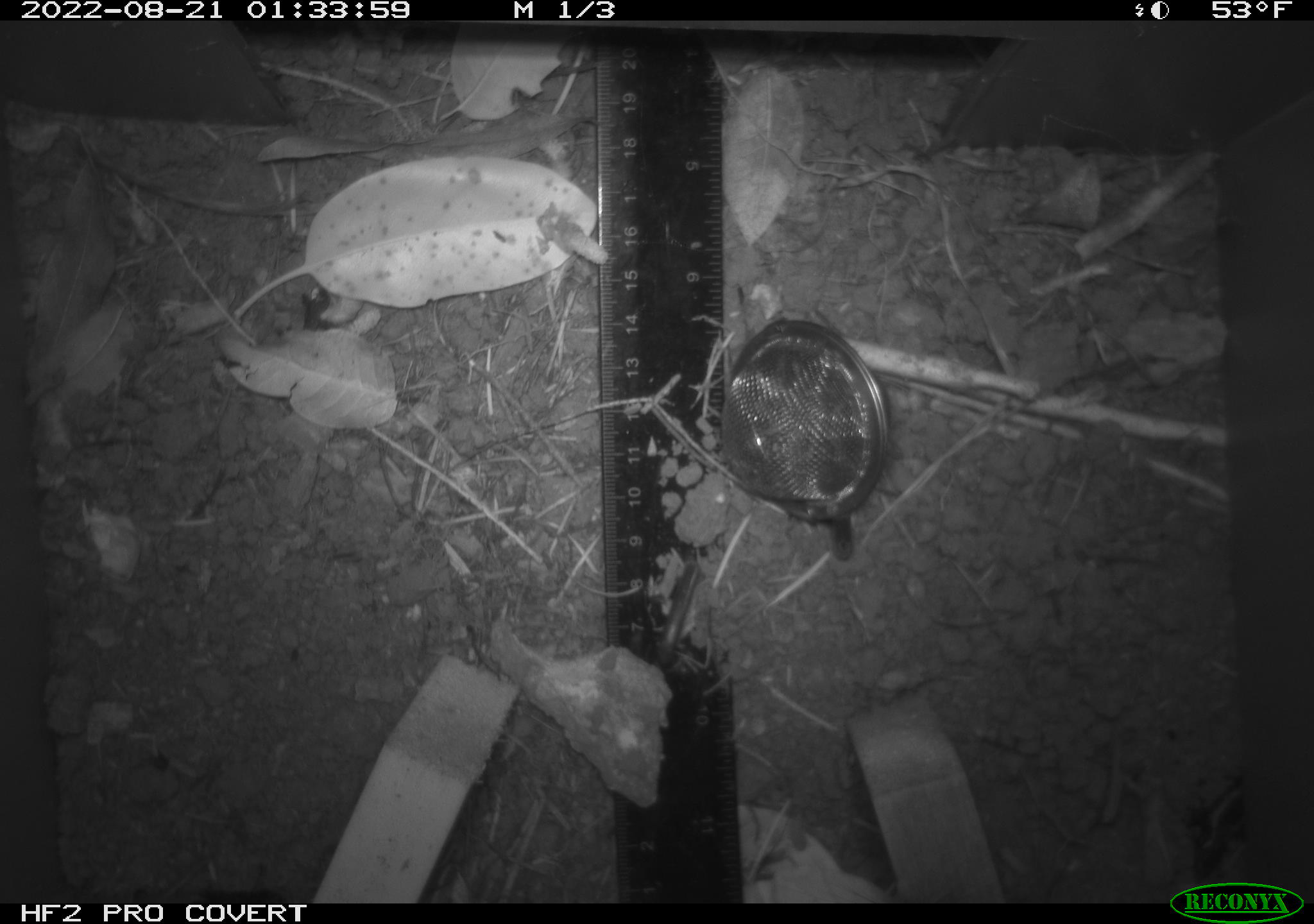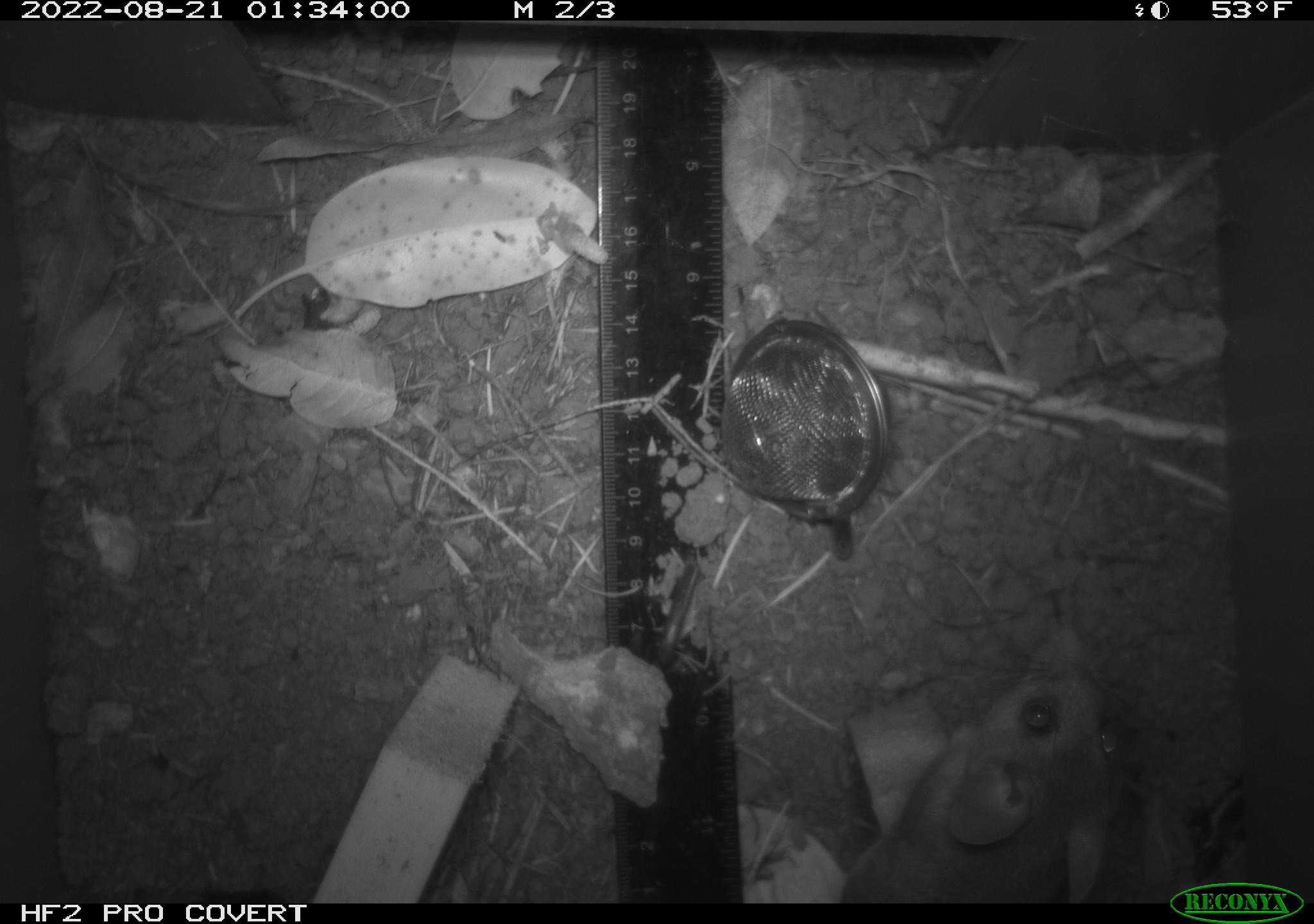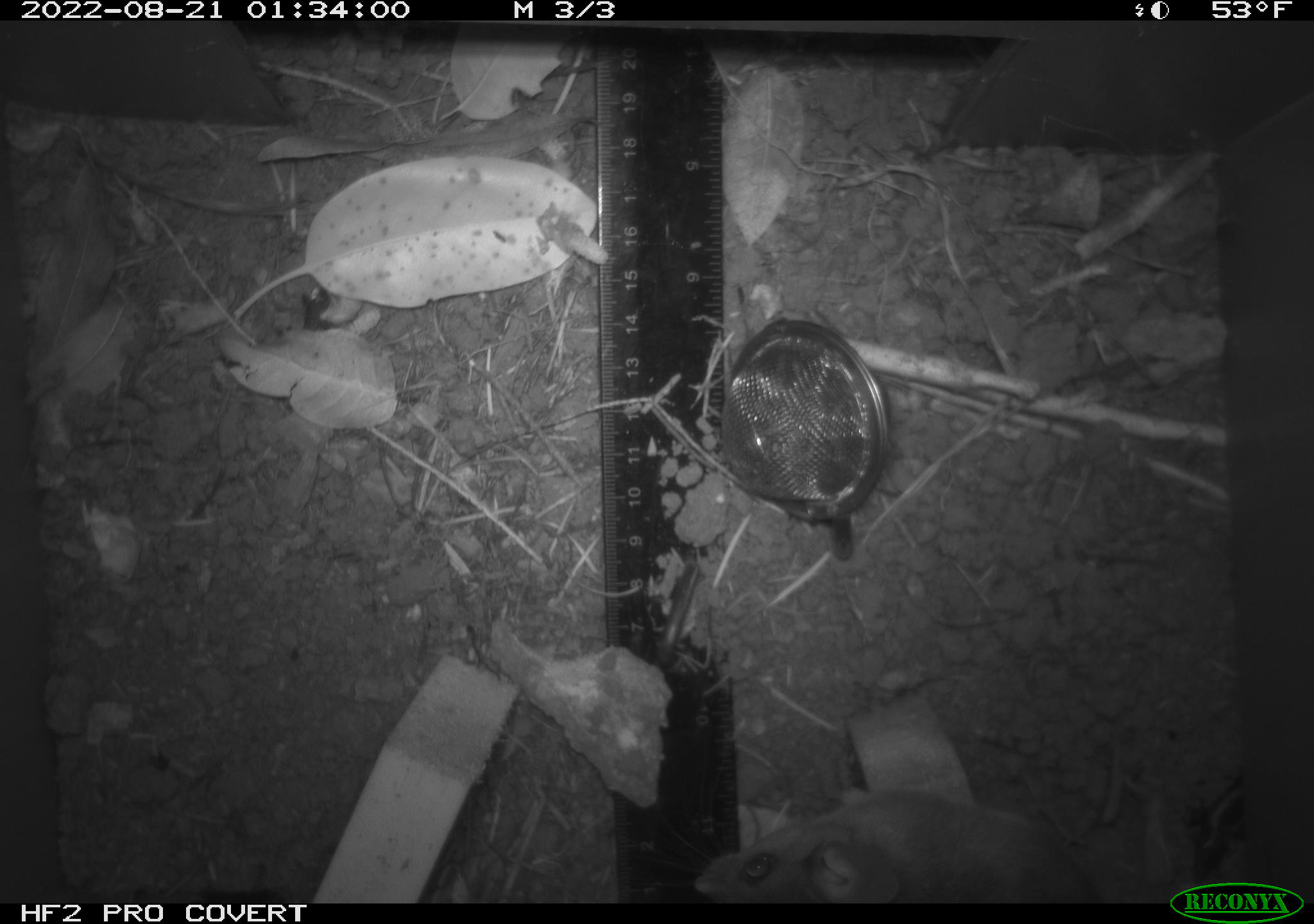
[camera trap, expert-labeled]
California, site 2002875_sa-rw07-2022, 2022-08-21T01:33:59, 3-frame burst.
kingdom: Animalia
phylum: Chordata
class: Mammalia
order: Rodentia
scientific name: Rodentia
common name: mouse species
Mouse species (Rodentia).